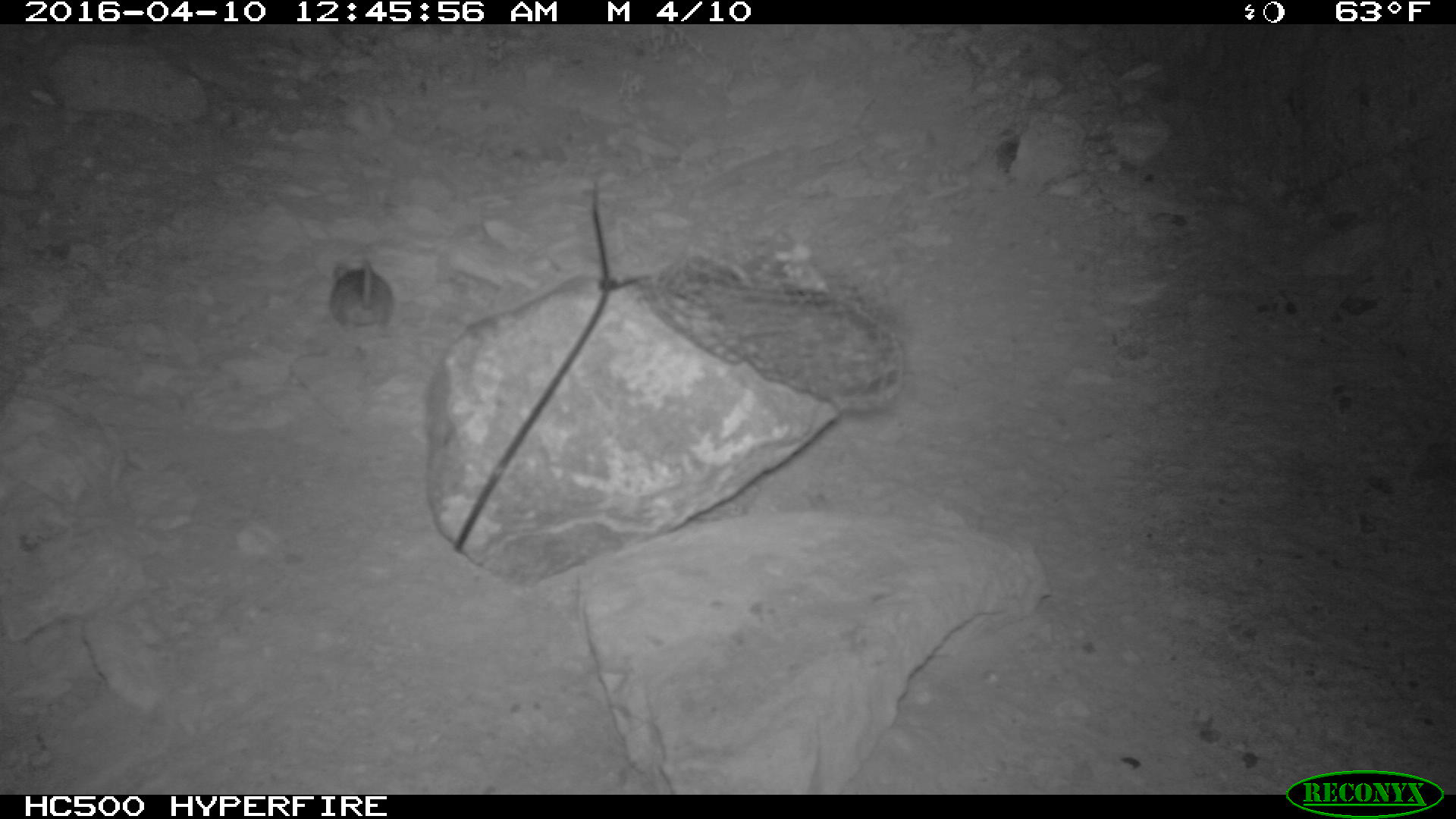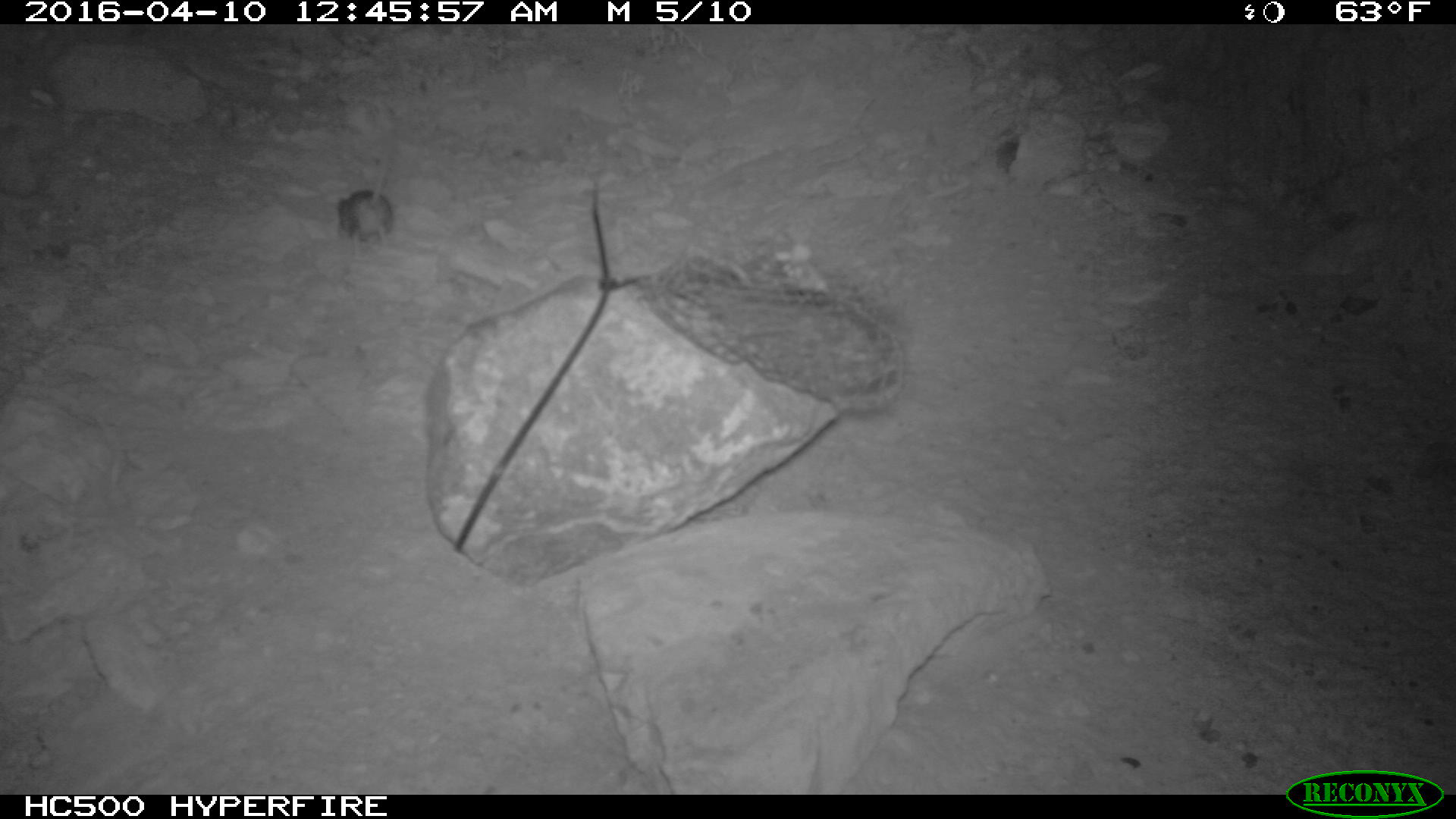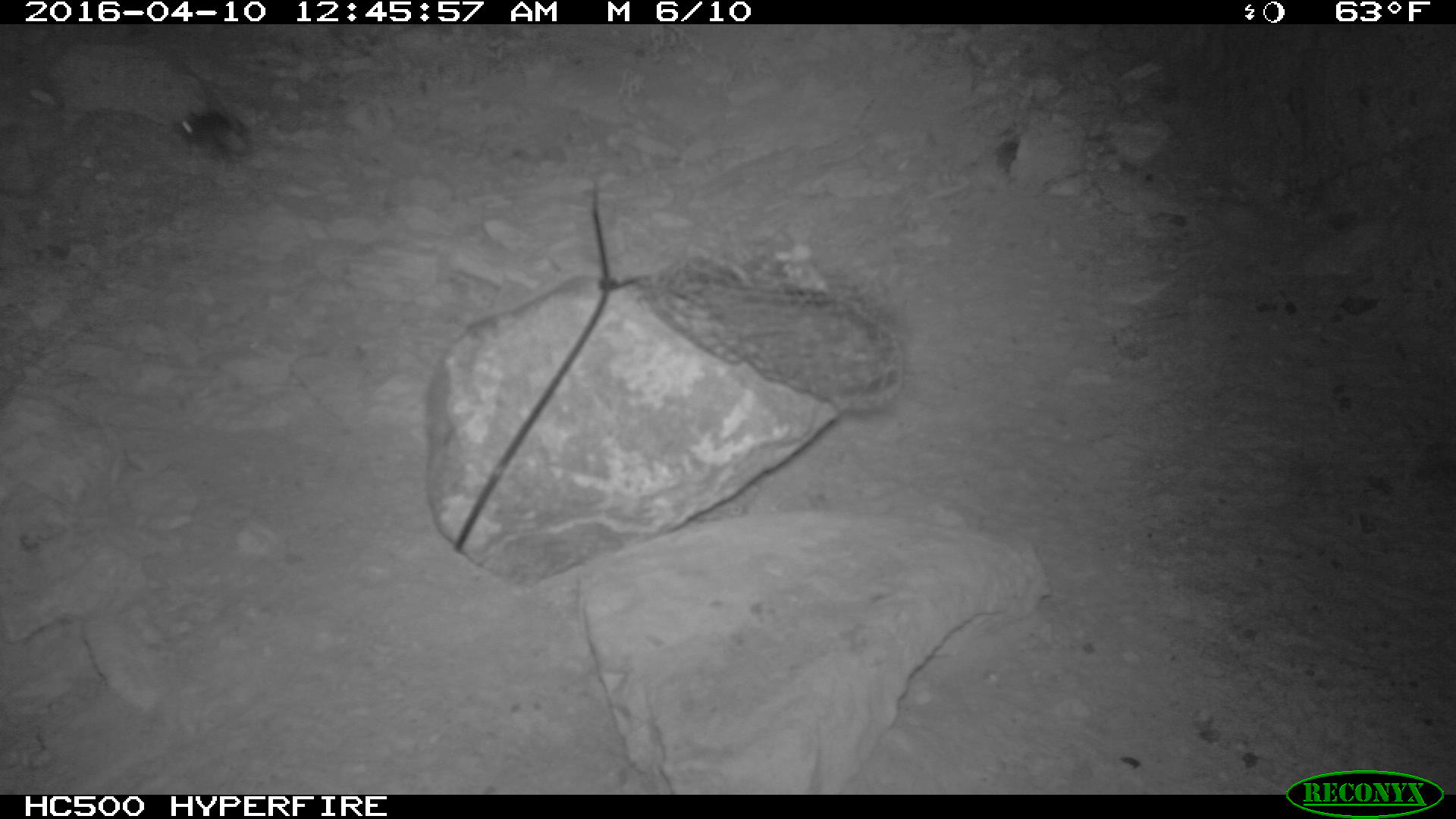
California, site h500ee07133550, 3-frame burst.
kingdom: Animalia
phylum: Chordata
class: Mammalia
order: Rodentia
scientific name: Rodentia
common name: rodent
Rodent (Rodentia).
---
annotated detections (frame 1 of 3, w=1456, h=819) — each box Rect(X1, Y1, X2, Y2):
rodent: Rect(328, 252, 395, 337)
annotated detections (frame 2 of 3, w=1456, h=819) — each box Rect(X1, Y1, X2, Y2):
rodent: Rect(335, 142, 400, 258)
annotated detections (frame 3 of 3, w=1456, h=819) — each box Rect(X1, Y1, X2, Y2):
rodent: Rect(170, 108, 249, 165)